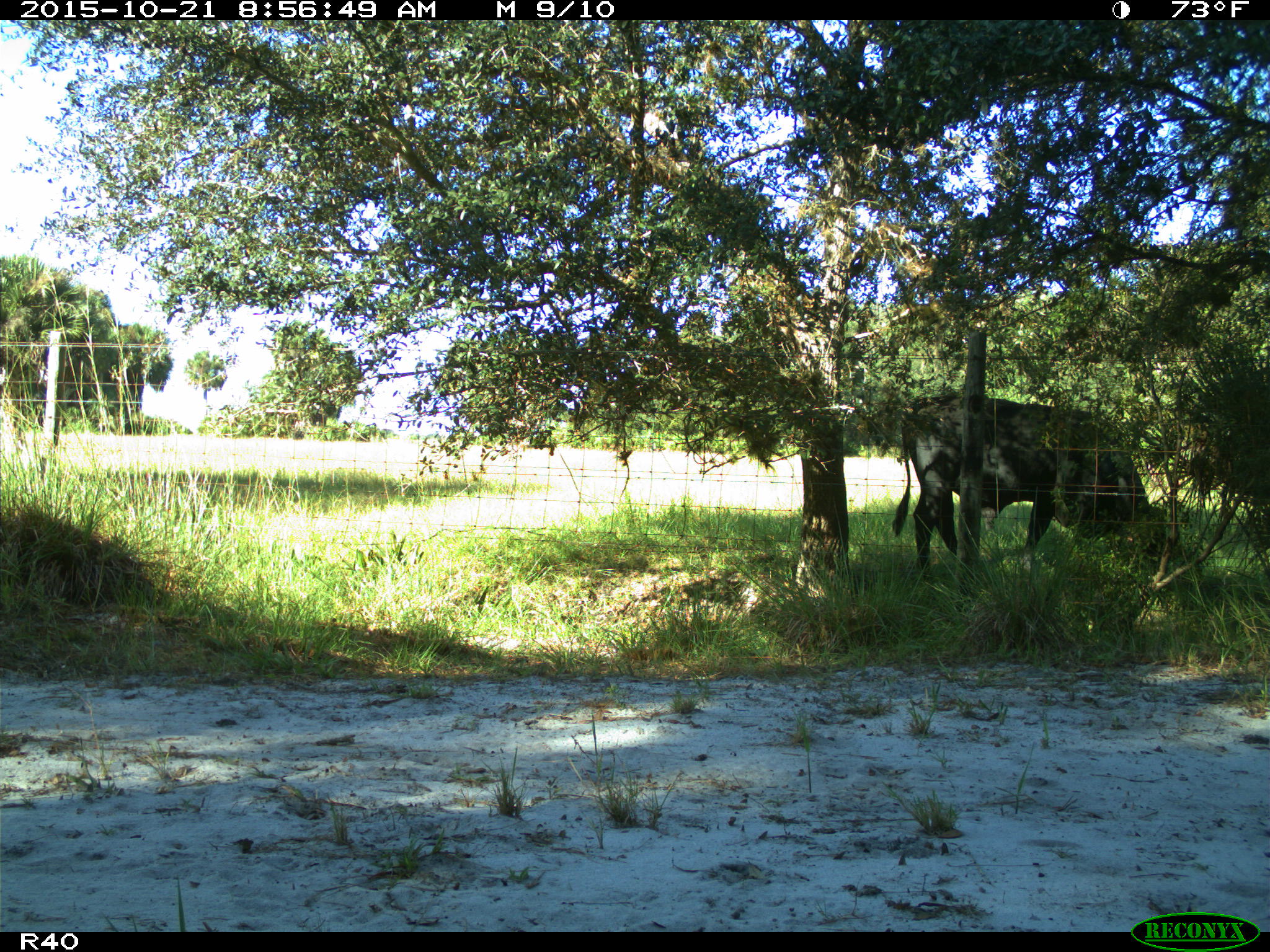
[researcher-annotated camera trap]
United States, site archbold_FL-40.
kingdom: Animalia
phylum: Chordata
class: Mammalia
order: Artiodactyla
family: Bovidae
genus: Bos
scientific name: Bos taurus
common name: domestic cow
Bos taurus (domestic cow).